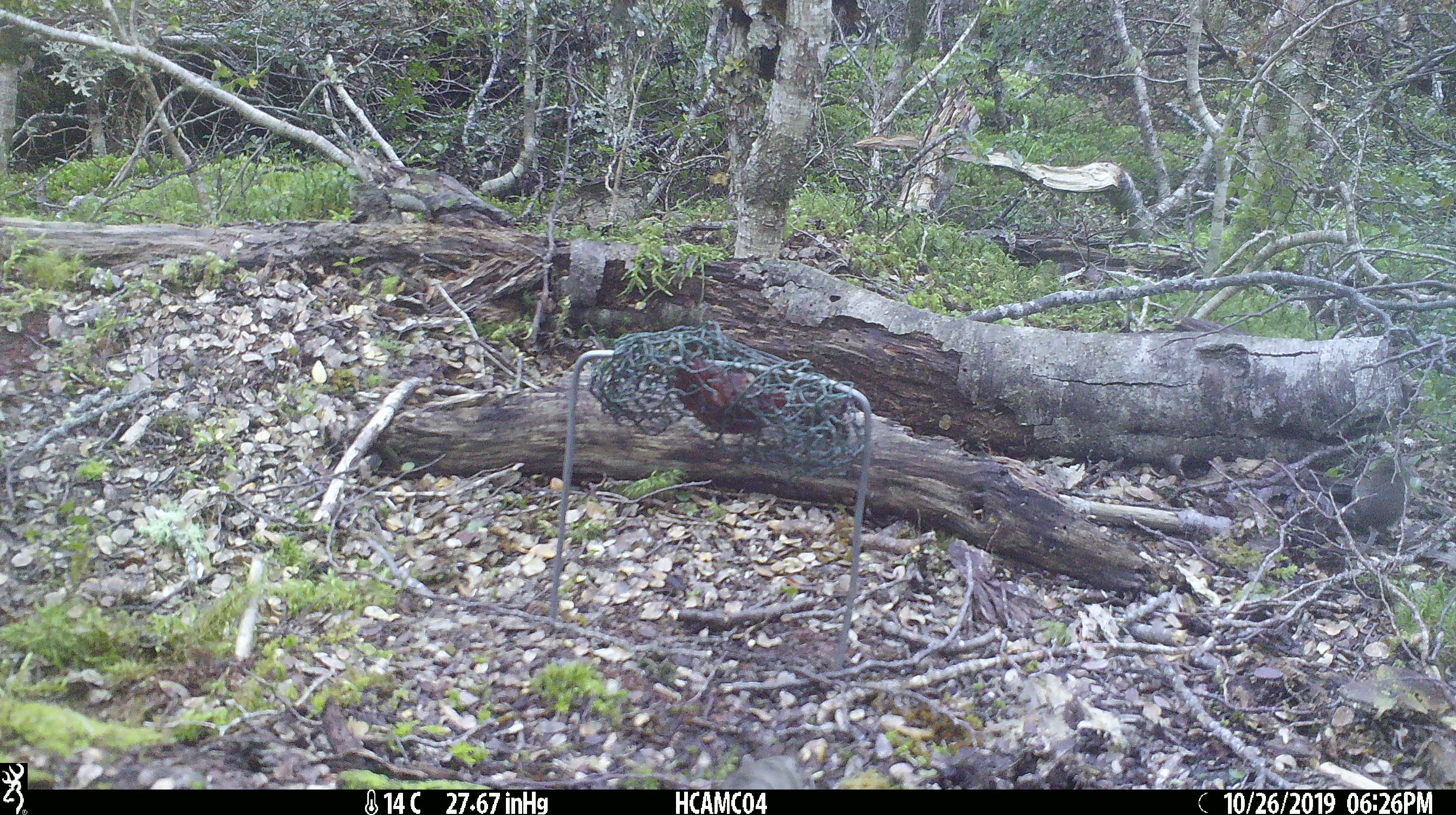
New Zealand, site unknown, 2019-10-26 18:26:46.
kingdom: Animalia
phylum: Chordata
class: Mammalia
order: Rodentia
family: Muridae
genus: Mus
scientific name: Mus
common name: mouse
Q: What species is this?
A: Mouse (Mus).